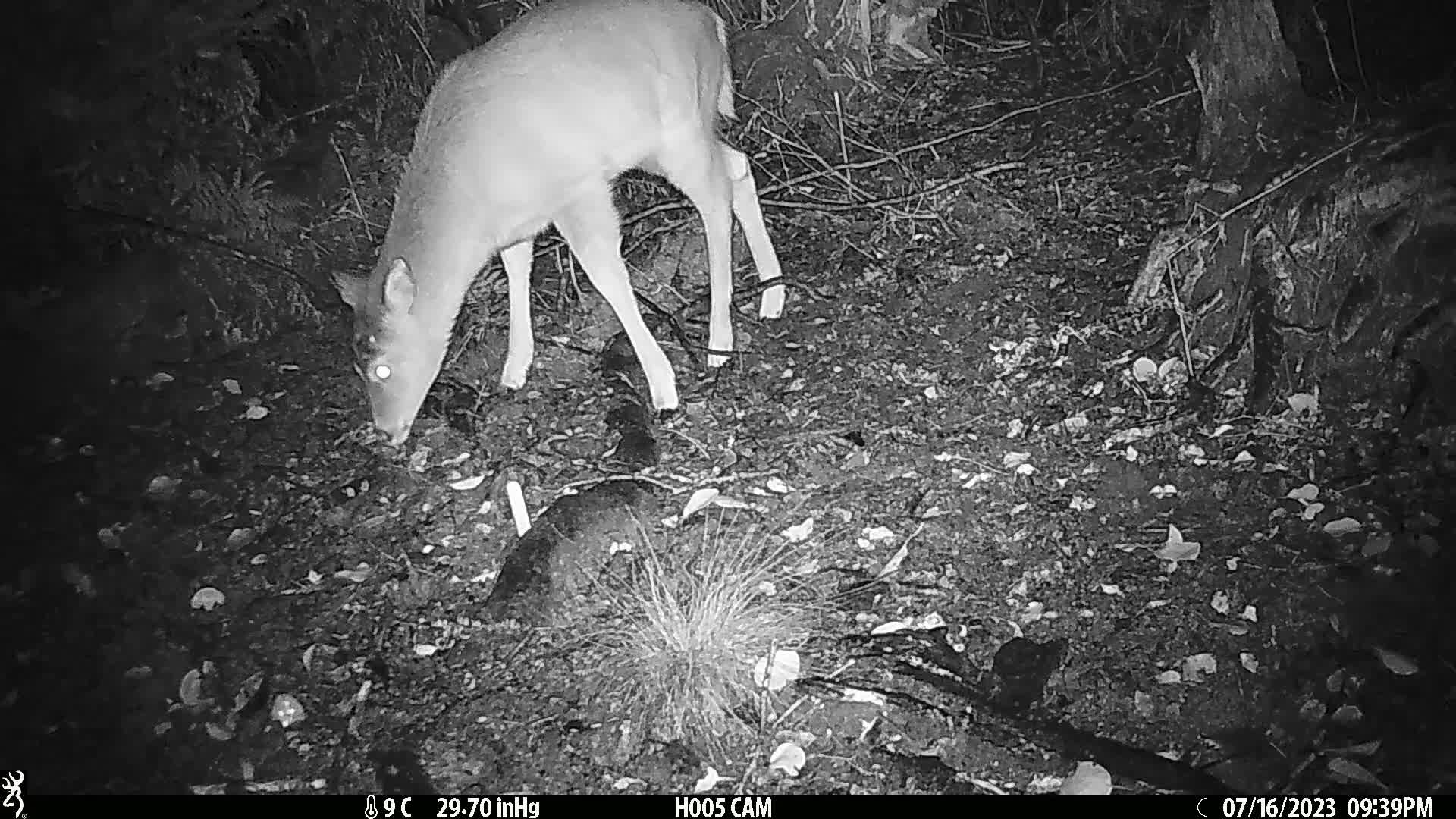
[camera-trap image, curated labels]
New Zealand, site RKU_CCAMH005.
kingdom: Animalia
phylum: Chordata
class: Mammalia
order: Artiodactyla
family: Cervidae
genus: Odocoileus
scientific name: Odocoileus virginianus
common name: white-tailed deer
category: white tailed deer